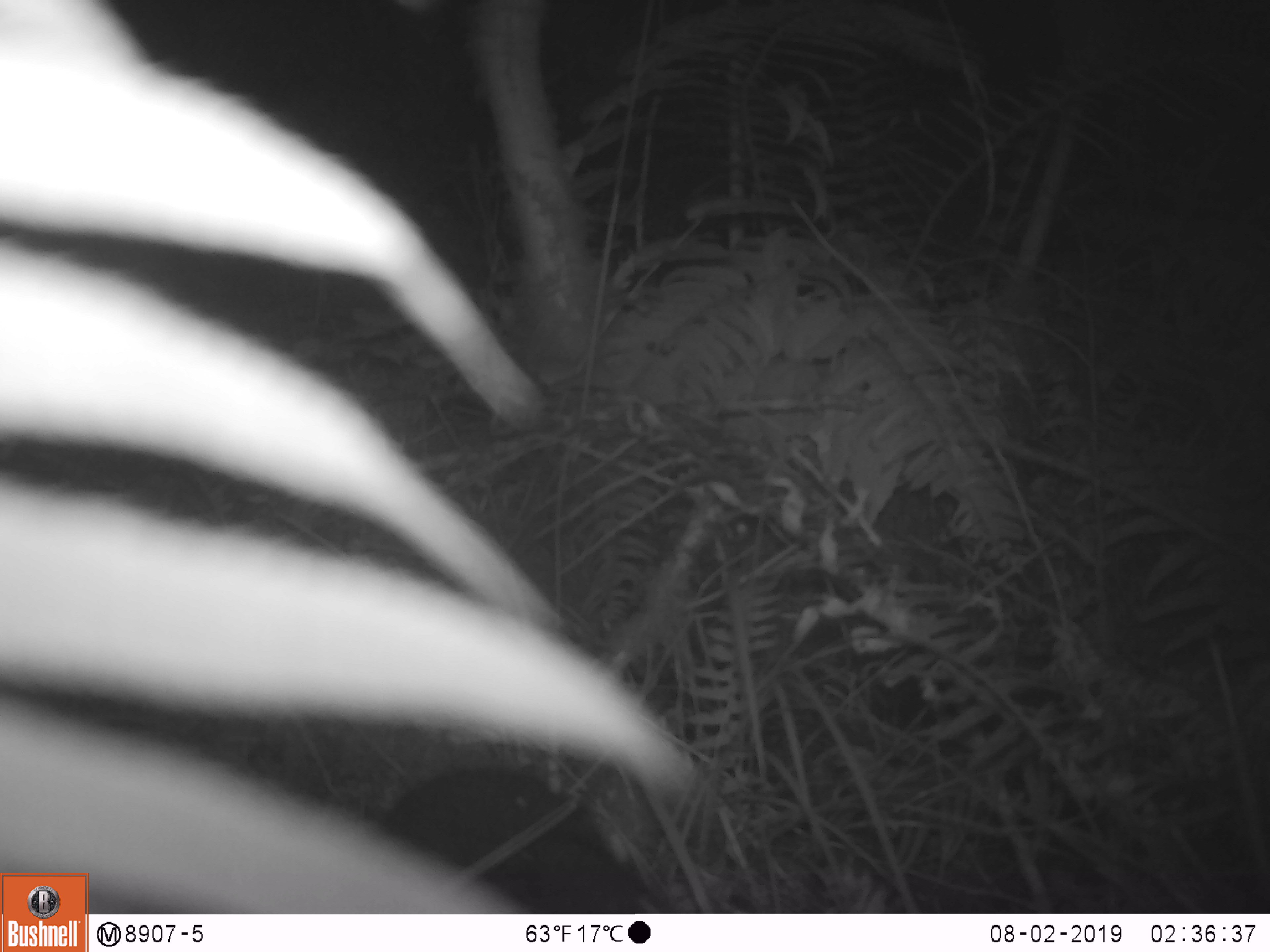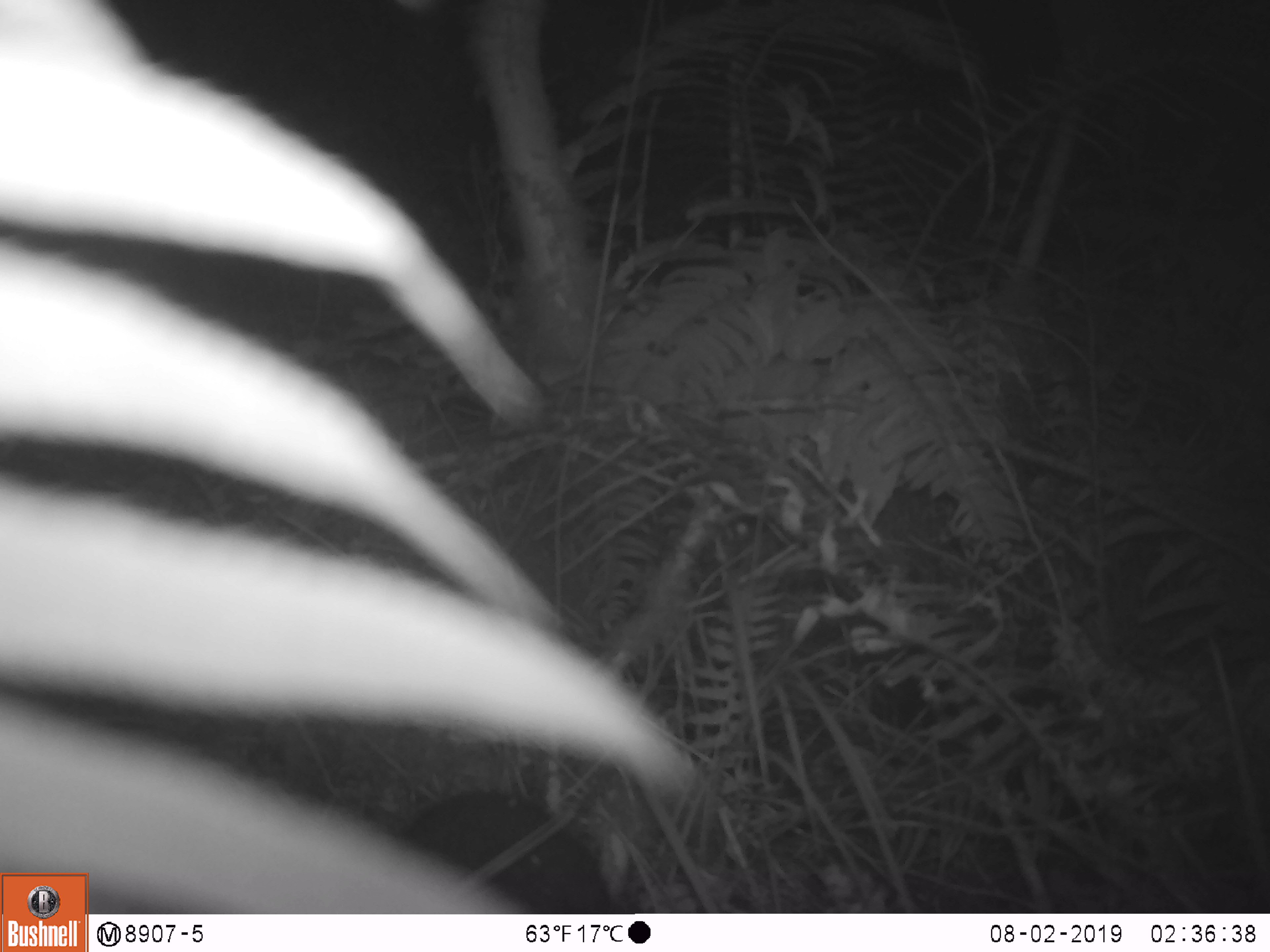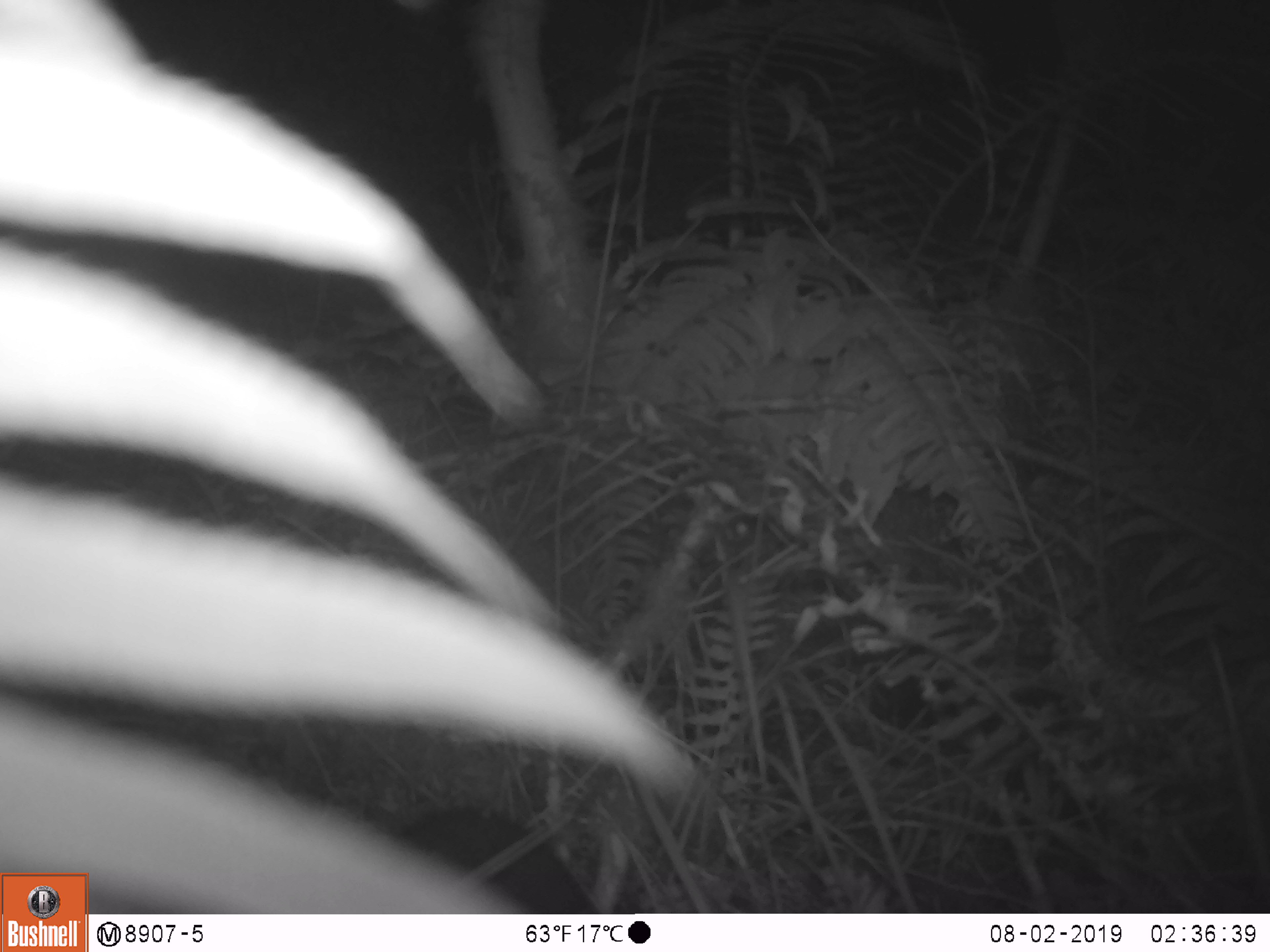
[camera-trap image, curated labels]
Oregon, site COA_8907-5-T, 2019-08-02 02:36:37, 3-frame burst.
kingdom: Animalia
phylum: Chordata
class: Mammalia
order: Rodentia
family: Aplodontiidae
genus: Aplodontia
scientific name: Aplodontia rufa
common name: mountain beaver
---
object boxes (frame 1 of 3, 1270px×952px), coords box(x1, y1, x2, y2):
mountain beaver: box(374, 770, 665, 906)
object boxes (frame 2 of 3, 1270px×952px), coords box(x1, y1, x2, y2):
mountain beaver: box(390, 787, 616, 909)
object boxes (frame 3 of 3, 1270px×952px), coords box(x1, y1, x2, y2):
mountain beaver: box(394, 805, 601, 910)